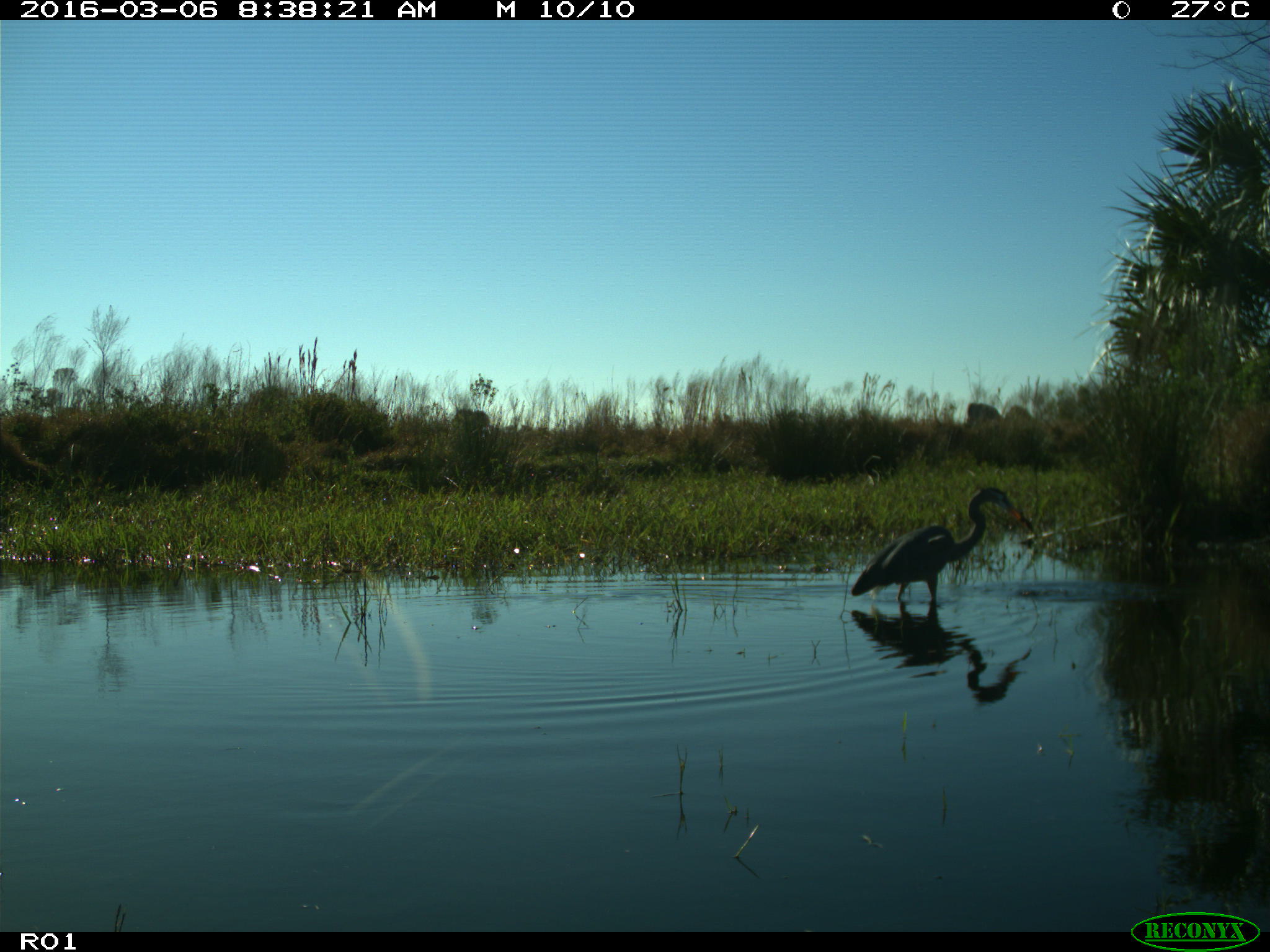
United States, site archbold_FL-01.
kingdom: Animalia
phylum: Chordata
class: Aves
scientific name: Aves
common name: birds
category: unidentified bird